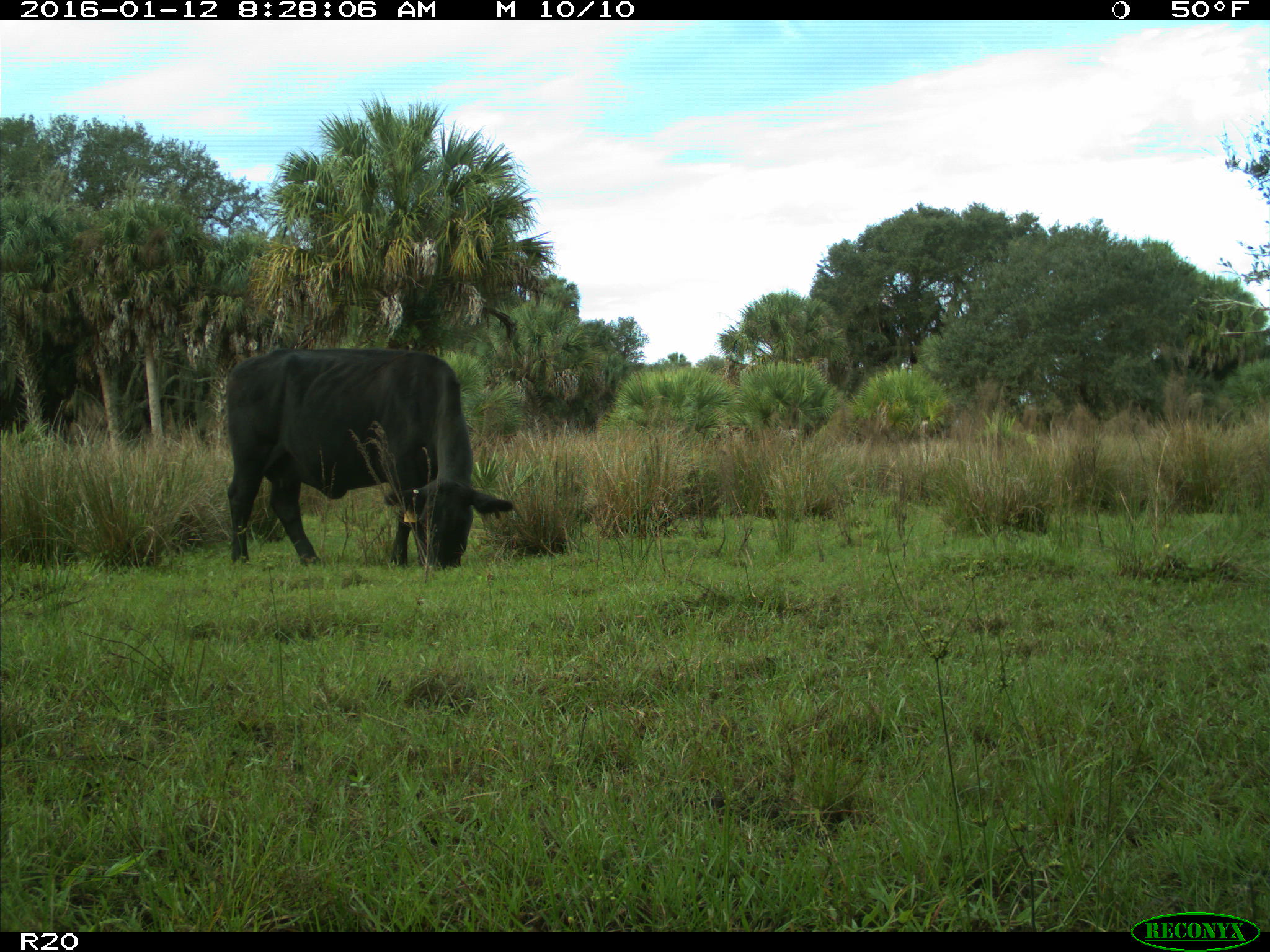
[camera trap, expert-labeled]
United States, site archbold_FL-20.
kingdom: Animalia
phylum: Chordata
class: Mammalia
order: Artiodactyla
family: Bovidae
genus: Bos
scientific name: Bos taurus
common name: domestic cow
Bos taurus (domestic cow).